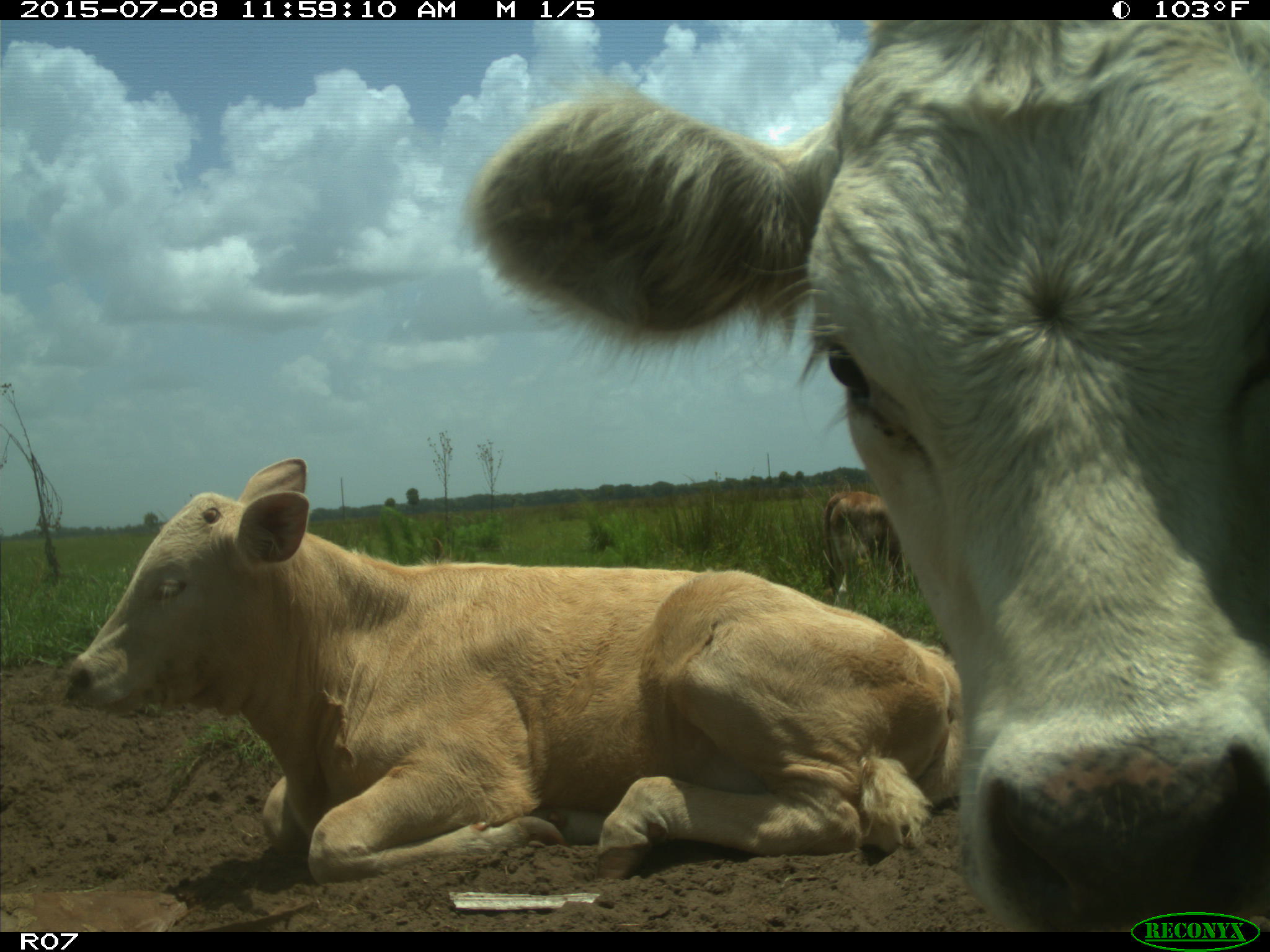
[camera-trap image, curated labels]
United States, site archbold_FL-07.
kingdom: Animalia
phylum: Chordata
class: Mammalia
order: Artiodactyla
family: Bovidae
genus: Bos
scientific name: Bos taurus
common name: domestic cow